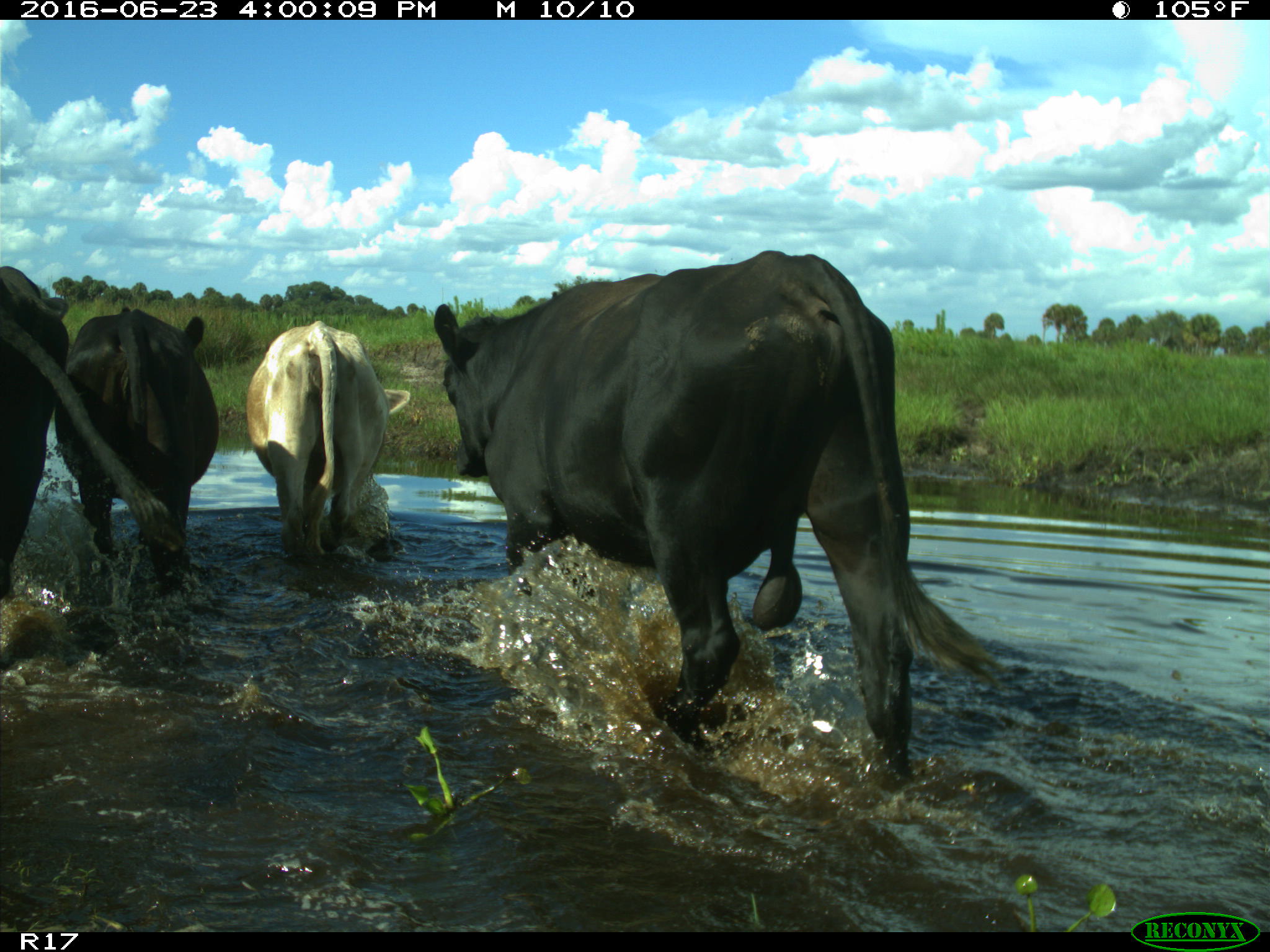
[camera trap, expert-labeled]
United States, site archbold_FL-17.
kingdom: Animalia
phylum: Chordata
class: Mammalia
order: Artiodactyla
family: Bovidae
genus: Bos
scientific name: Bos taurus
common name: domestic cow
Bos taurus (domestic cow).